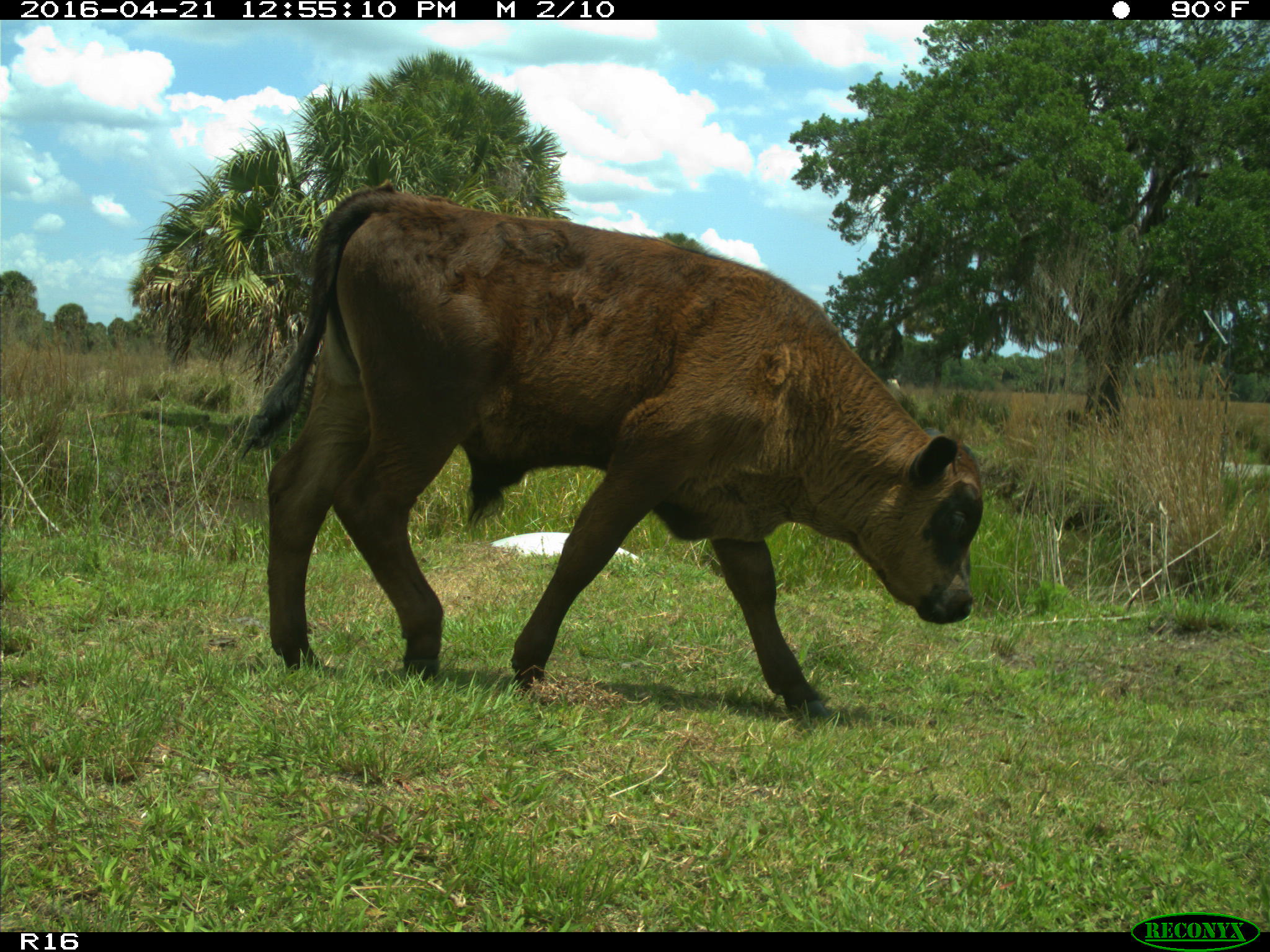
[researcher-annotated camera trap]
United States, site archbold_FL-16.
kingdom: Animalia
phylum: Chordata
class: Mammalia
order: Artiodactyla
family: Bovidae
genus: Bos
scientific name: Bos taurus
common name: domestic cow